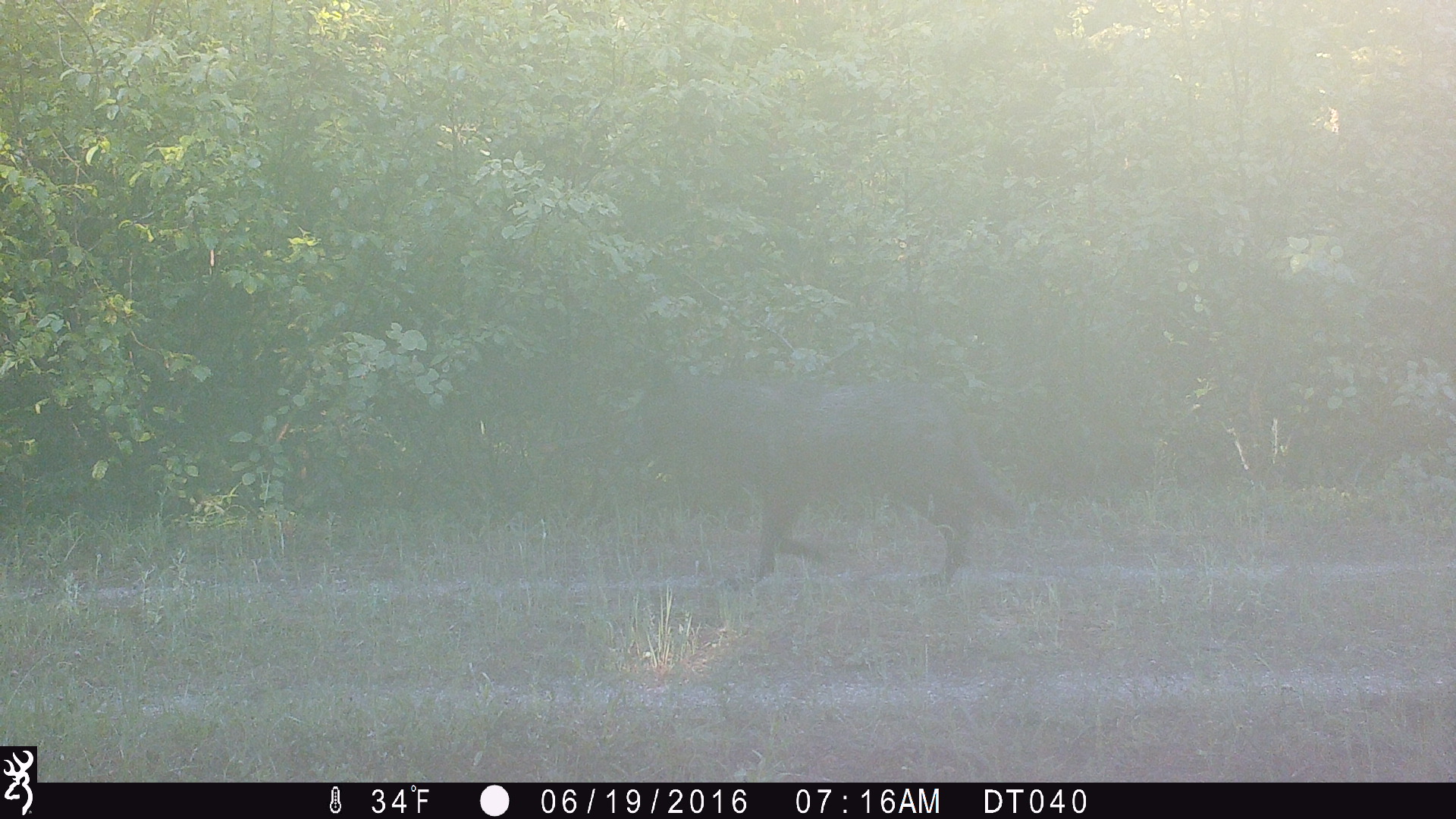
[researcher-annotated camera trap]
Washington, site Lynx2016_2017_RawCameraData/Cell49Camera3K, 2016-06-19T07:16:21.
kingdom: Animalia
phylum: Chordata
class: Mammalia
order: Carnivora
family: Canidae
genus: Canis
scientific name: Canis lupus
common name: gray wolf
Canis lupus (gray wolf). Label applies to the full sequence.